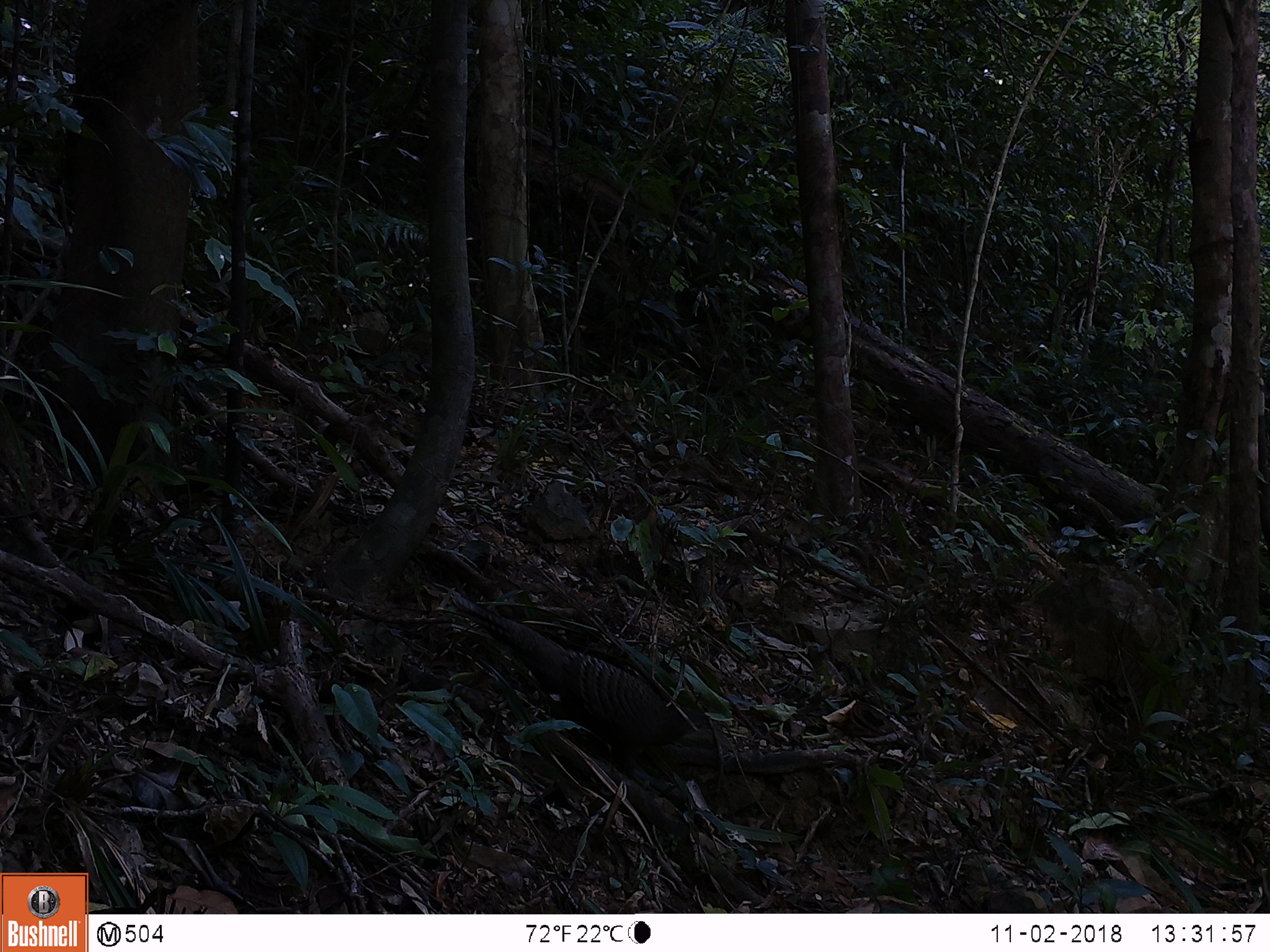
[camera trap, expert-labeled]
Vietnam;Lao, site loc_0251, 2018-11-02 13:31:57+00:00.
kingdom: Animalia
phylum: Chordata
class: Aves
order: Galliformes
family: Phasianidae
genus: Polyplectron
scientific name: Polyplectron bicalcaratum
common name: gray peacock-pheasant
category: grey peacock pheasant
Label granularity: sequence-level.